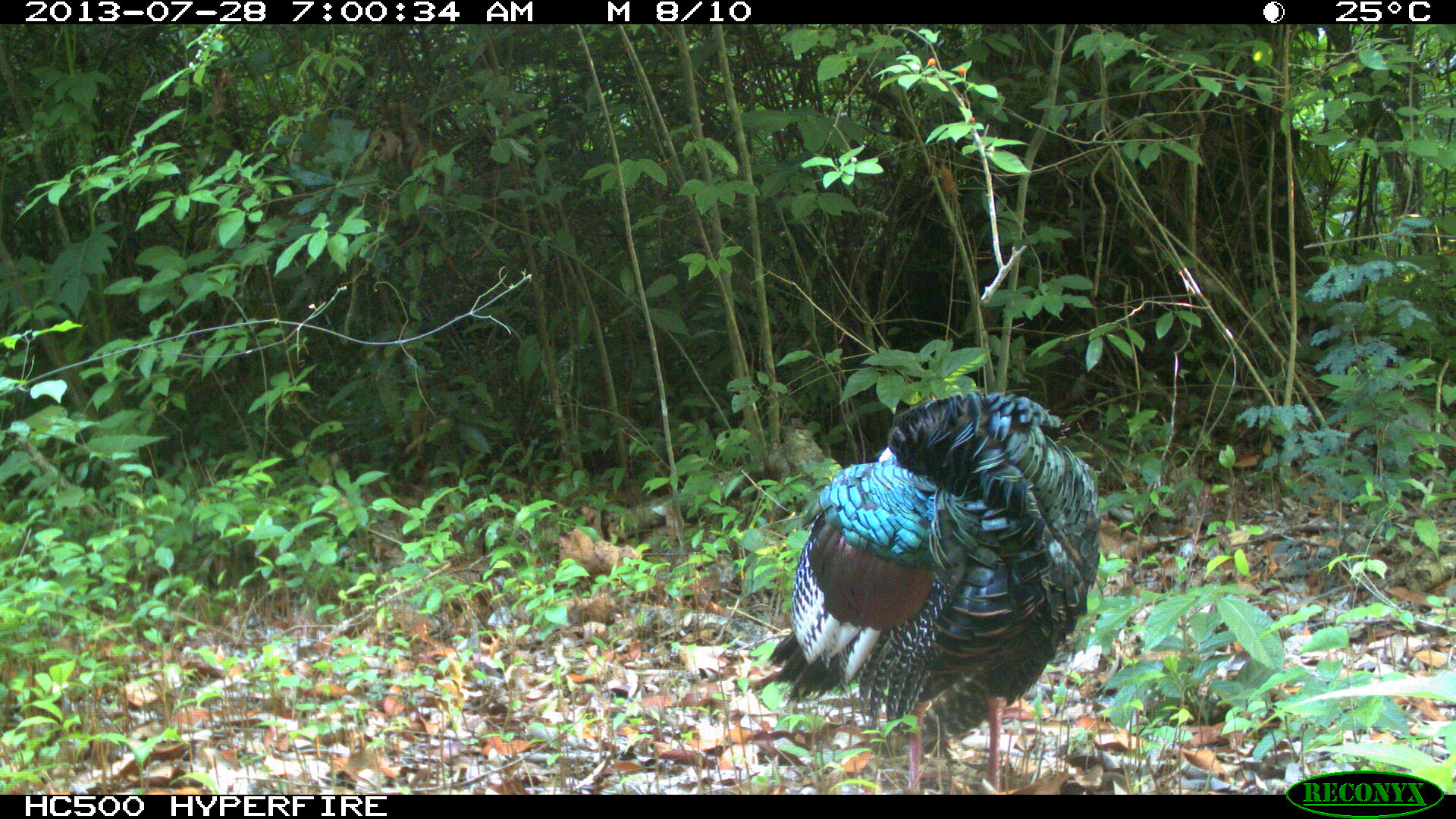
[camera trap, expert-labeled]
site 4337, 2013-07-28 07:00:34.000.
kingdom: Animalia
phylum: Chordata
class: Aves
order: Galliformes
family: Phasianidae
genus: Meleagris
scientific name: Meleagris ocellata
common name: ocellated turkey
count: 1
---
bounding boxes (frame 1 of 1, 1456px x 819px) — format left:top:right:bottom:
meleagris ocellata: 768:390:1103:790